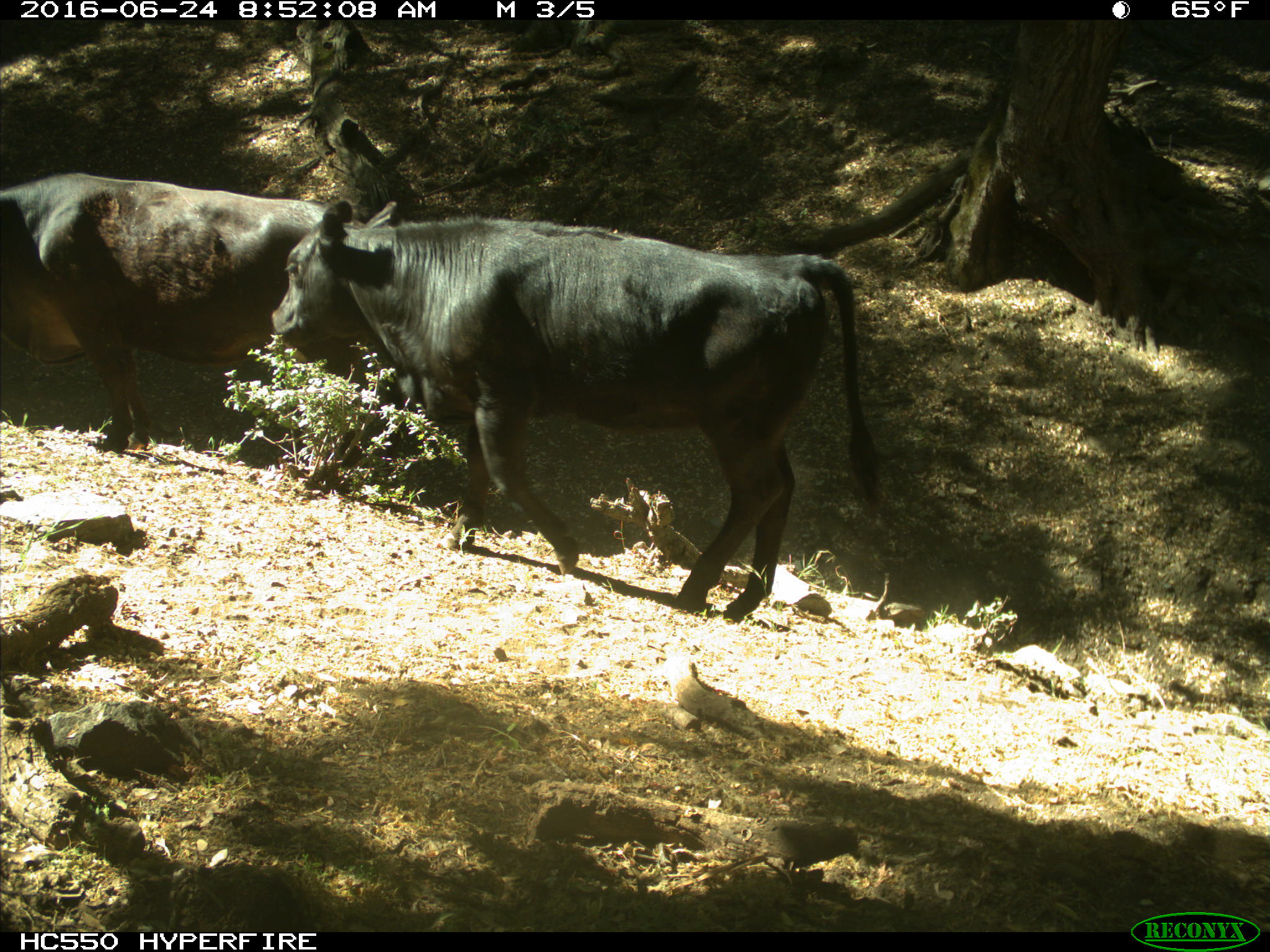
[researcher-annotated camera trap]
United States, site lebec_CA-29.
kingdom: Animalia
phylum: Chordata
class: Mammalia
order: Artiodactyla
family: Bovidae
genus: Bos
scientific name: Bos taurus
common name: domestic cow